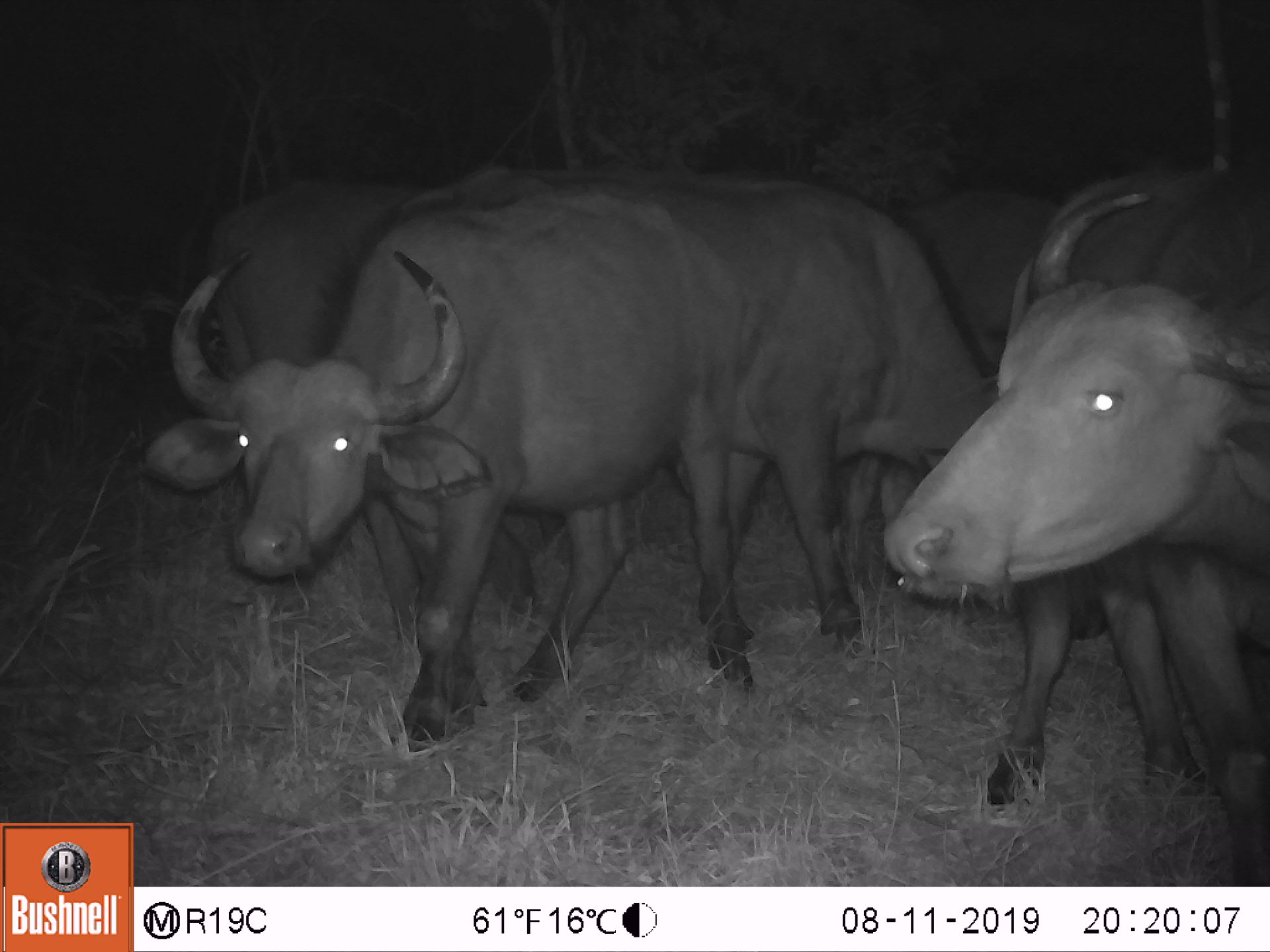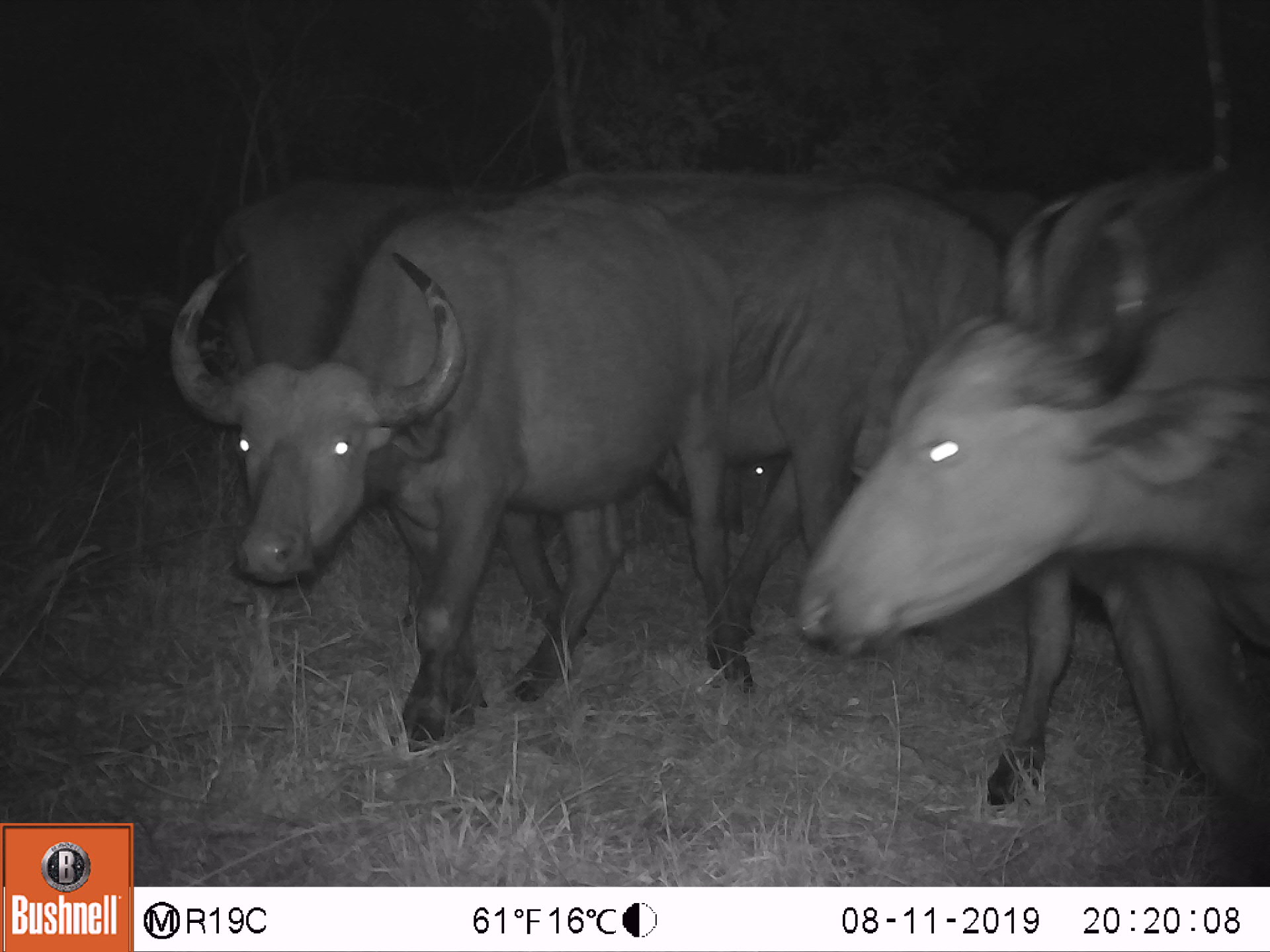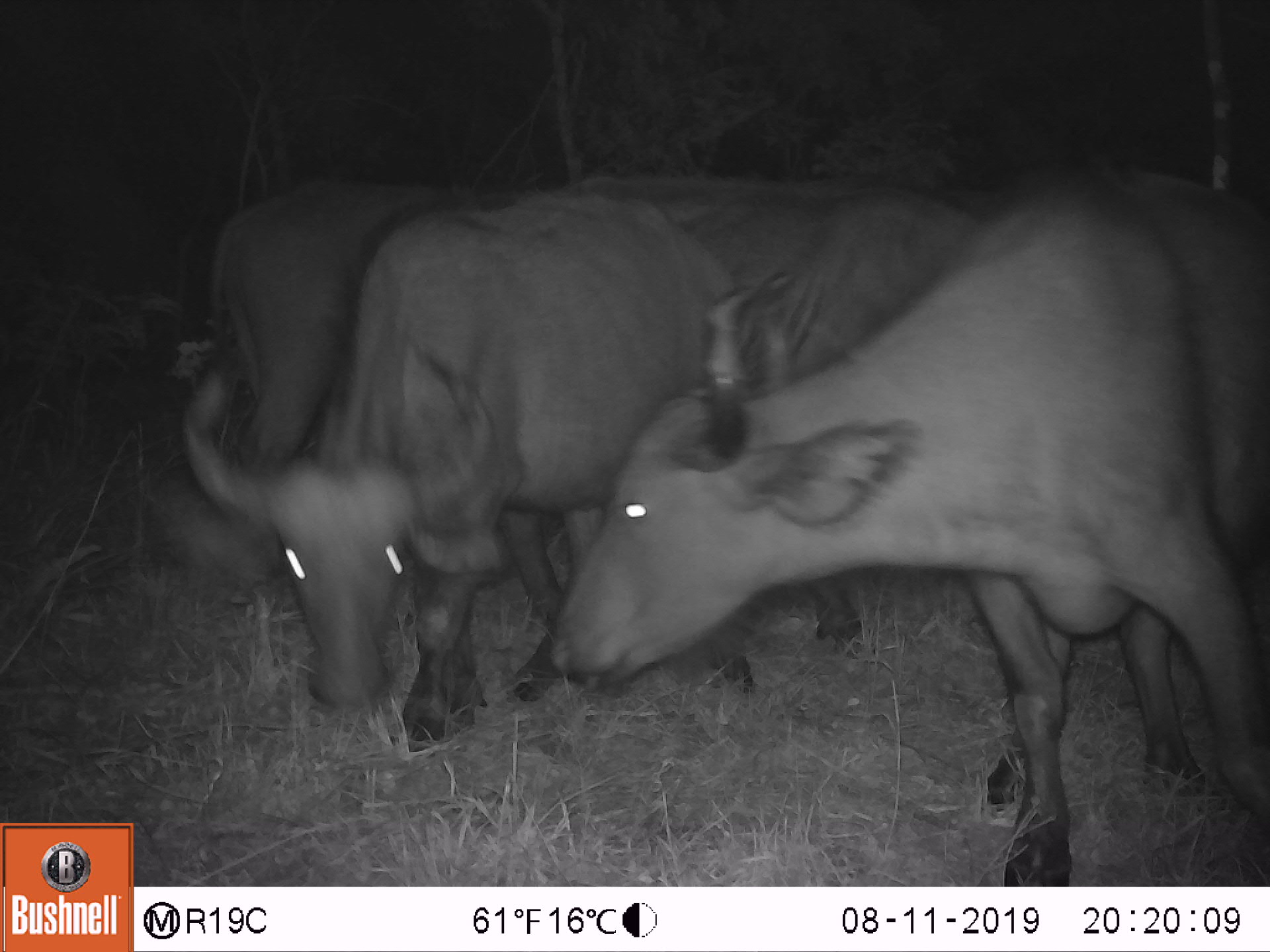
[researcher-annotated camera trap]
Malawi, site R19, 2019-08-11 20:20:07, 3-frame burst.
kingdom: Animalia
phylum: Chordata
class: Mammalia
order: Artiodactyla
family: Bovidae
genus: Syncerus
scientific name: Syncerus caffer caffer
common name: cape buffalo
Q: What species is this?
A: Cape buffalo (Syncerus caffer caffer).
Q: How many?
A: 3.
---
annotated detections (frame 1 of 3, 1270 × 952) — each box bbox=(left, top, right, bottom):
cape buffalo: bbox=(131, 173, 766, 761); bbox=(885, 171, 1268, 809); bbox=(768, 172, 1047, 664)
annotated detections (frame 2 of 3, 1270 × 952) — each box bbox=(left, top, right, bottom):
cape buffalo: bbox=(166, 194, 752, 772); bbox=(795, 186, 1261, 831); bbox=(585, 171, 1006, 686)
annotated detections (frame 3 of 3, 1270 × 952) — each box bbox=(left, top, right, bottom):
cape buffalo: bbox=(547, 170, 1265, 879); bbox=(189, 180, 737, 782)